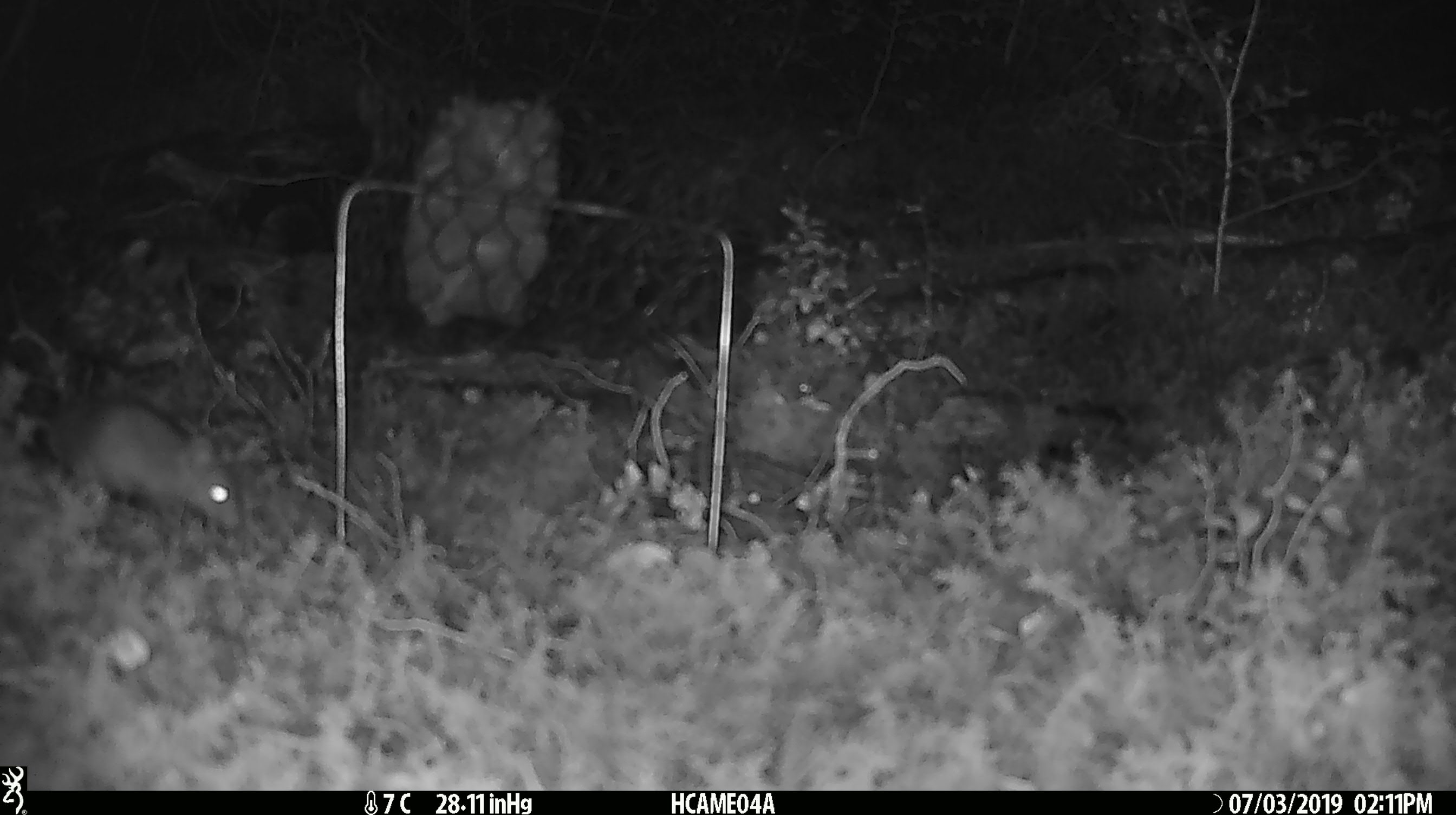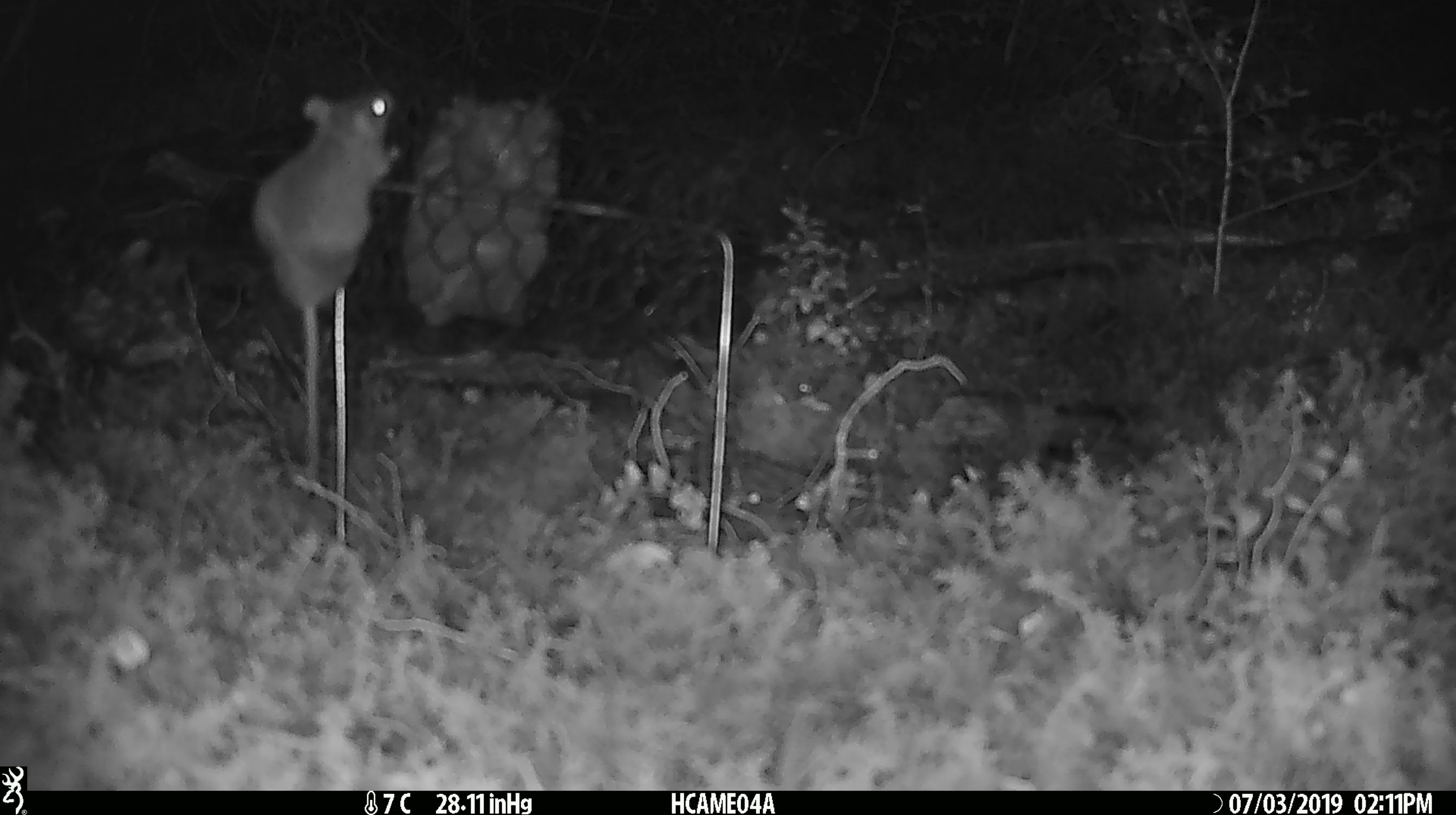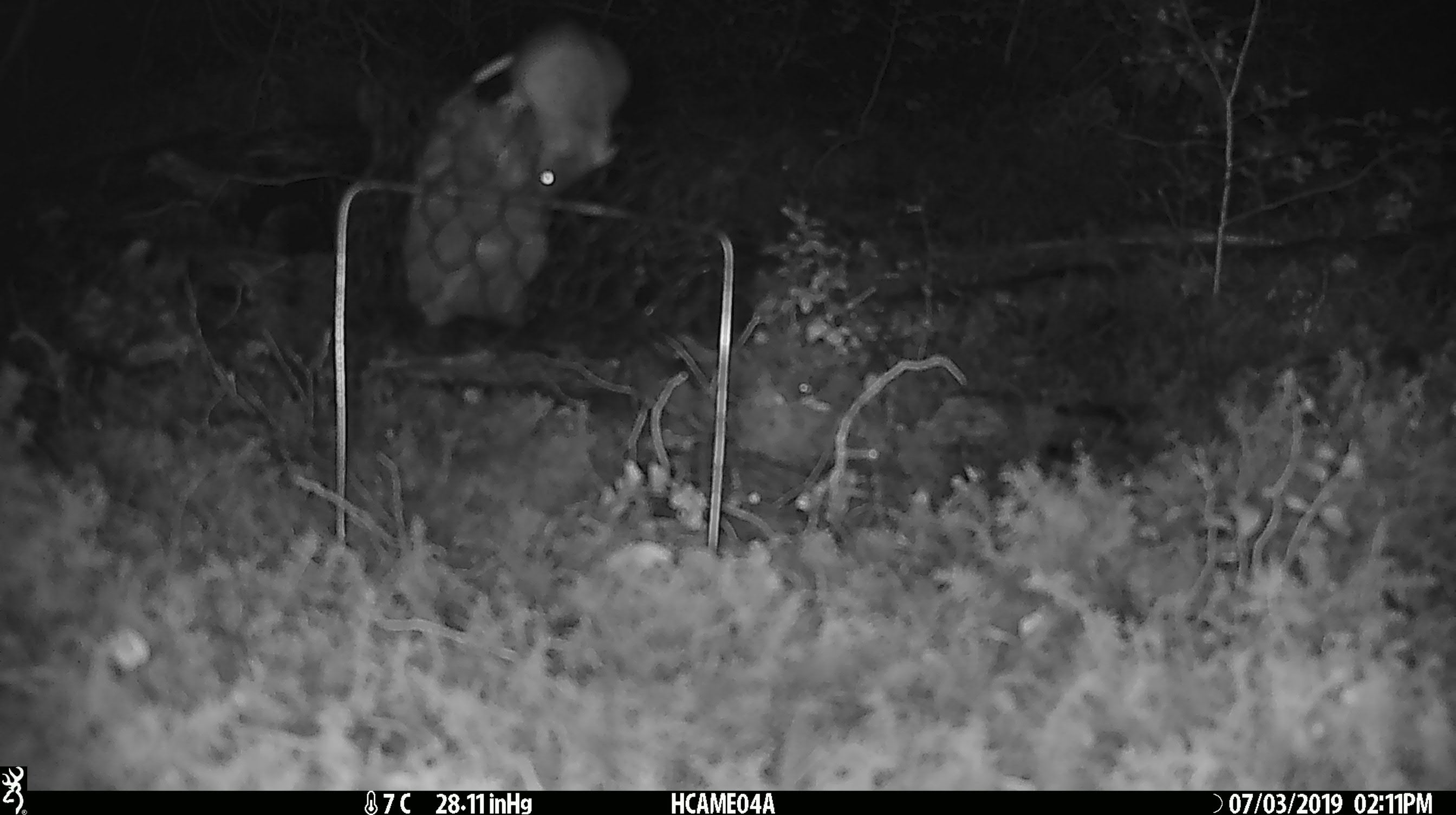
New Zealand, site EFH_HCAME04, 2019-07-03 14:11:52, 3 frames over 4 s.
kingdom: Animalia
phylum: Chordata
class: Mammalia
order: Rodentia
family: Muridae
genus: Mus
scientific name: Mus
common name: mouse